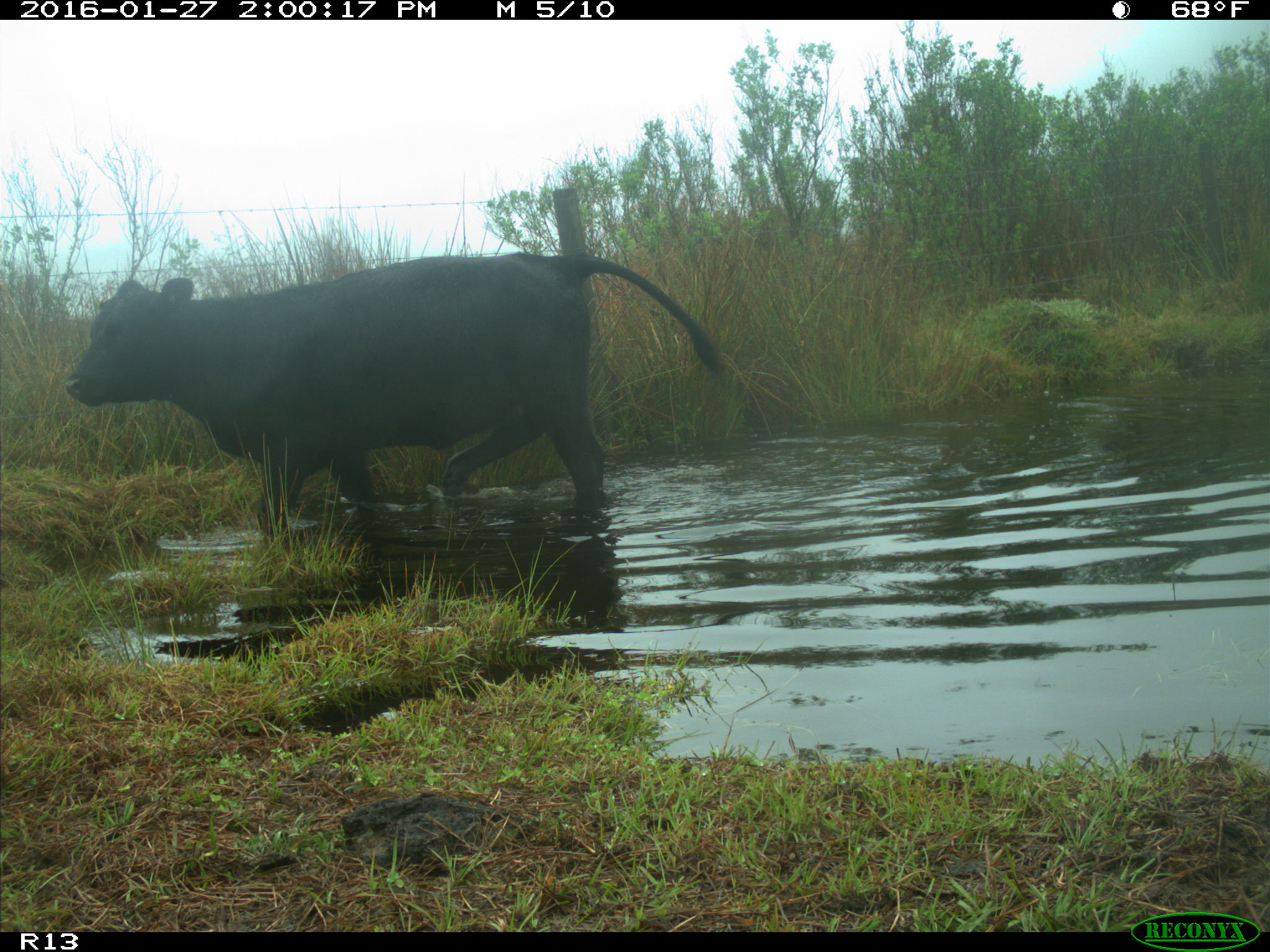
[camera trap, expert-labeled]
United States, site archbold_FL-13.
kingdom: Animalia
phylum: Chordata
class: Mammalia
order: Artiodactyla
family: Bovidae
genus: Bos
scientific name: Bos taurus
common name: domestic cow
Bos taurus (domestic cow).